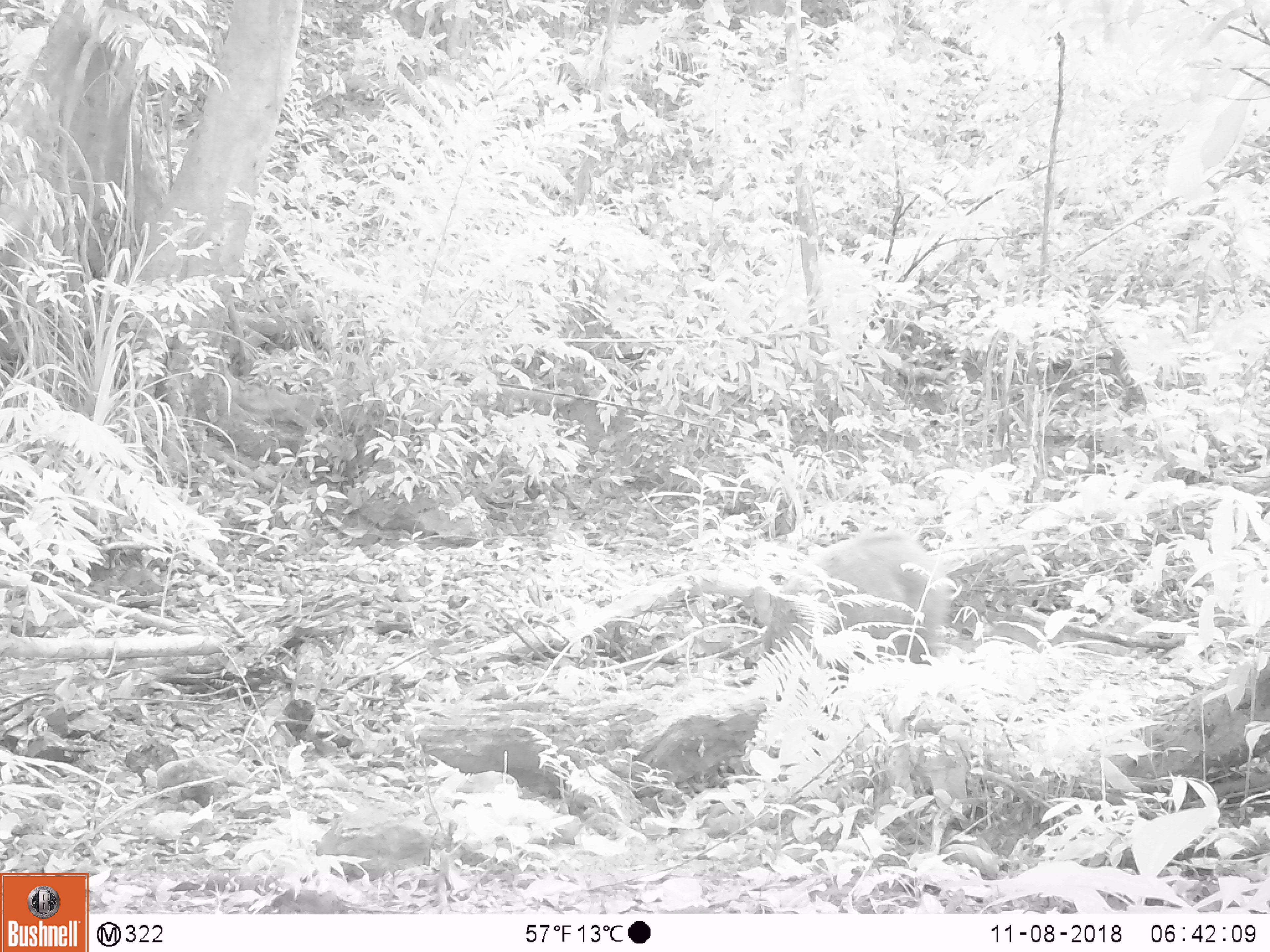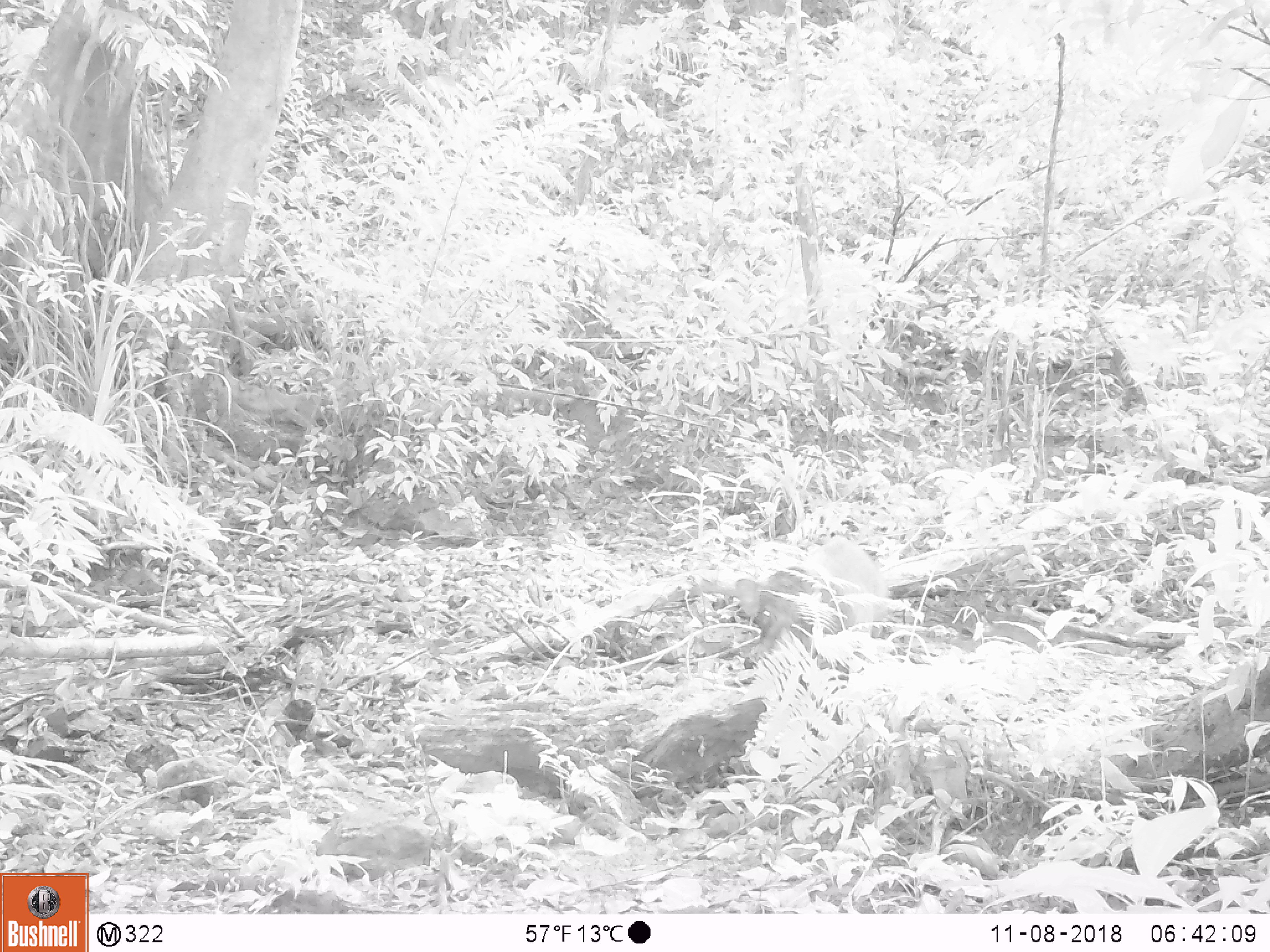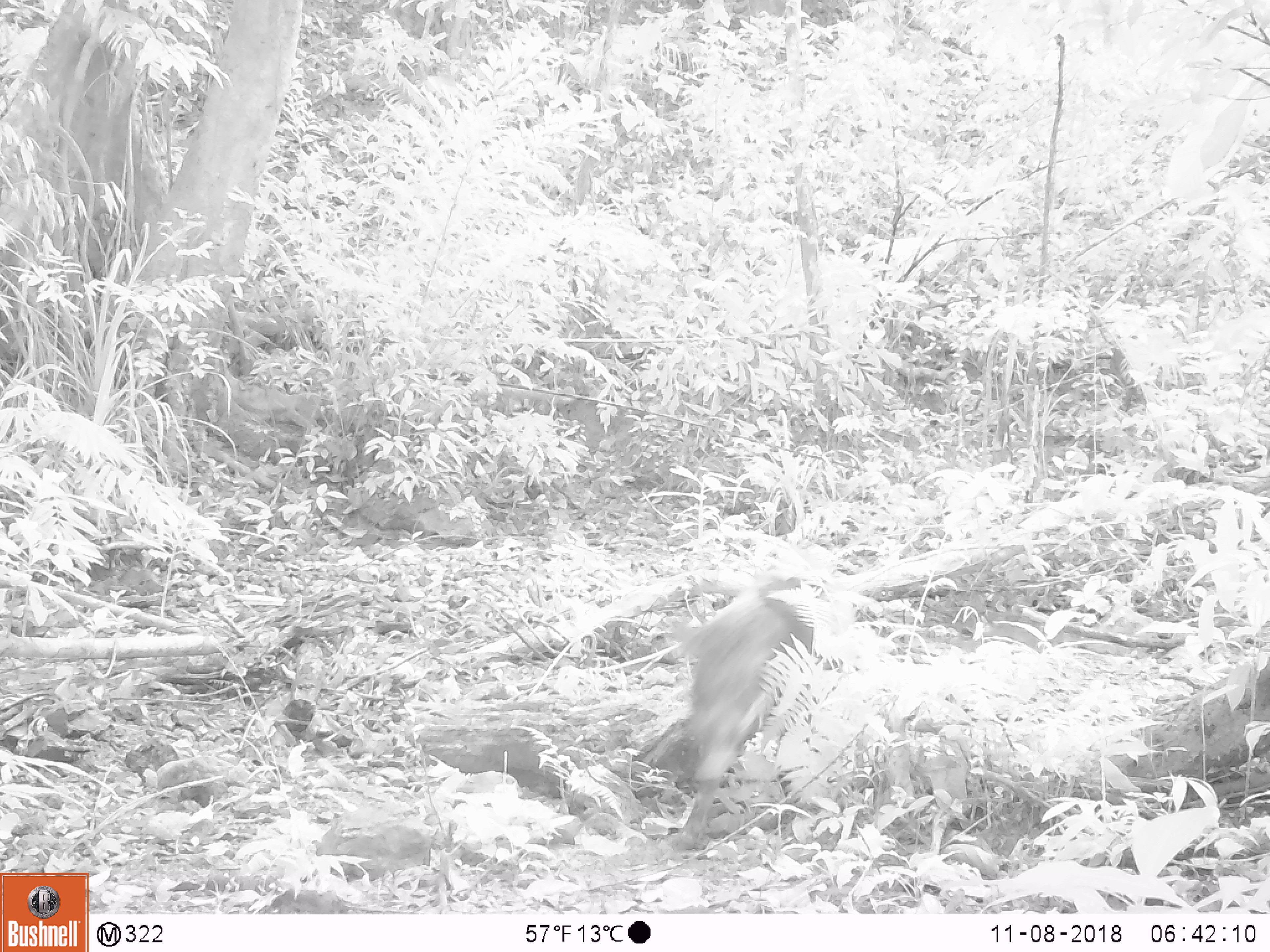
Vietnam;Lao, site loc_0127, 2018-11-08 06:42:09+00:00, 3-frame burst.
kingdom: Animalia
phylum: Chordata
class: Mammalia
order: Artiodactyla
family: Suidae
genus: Sus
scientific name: Sus scrofa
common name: eurasian wild pig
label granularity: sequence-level